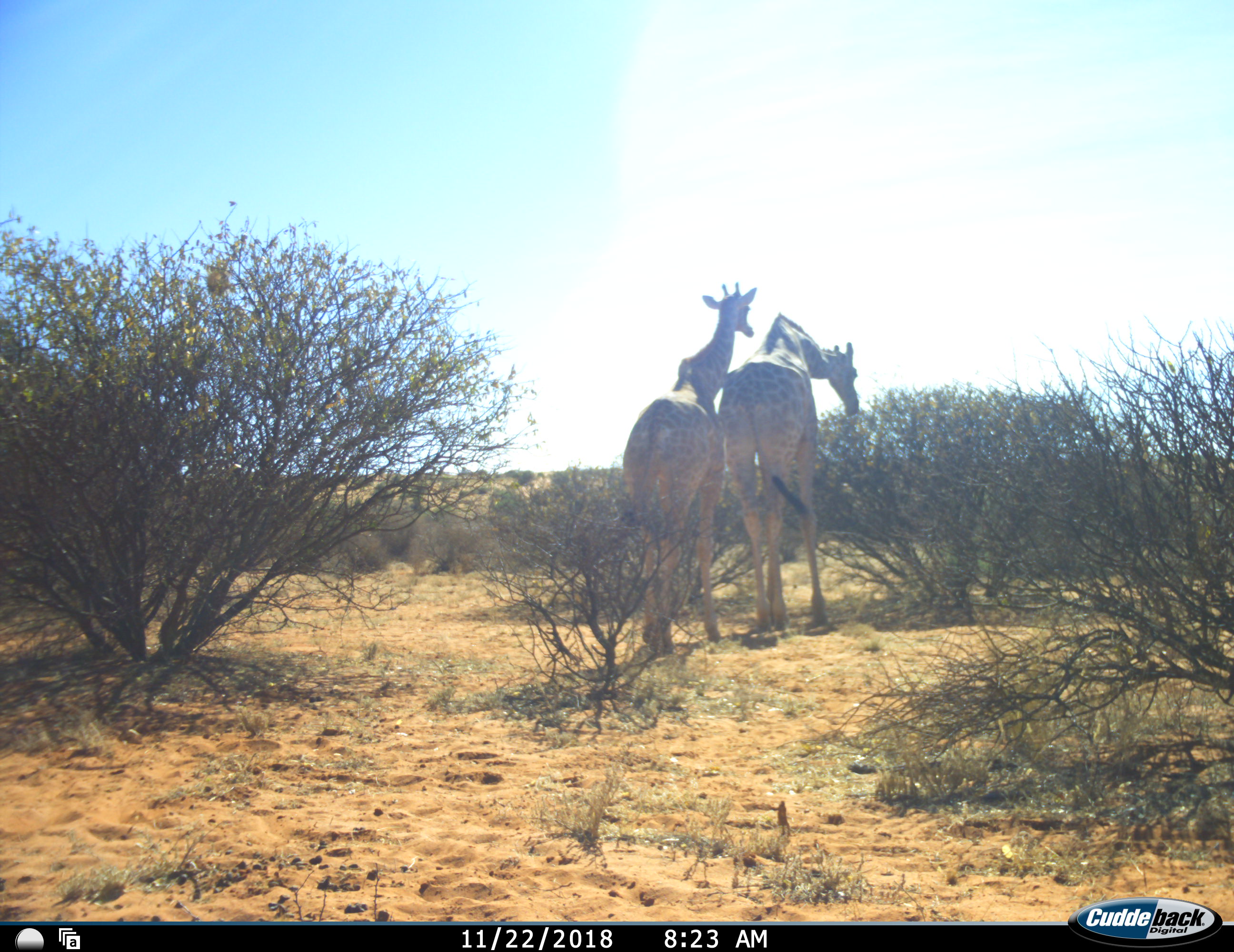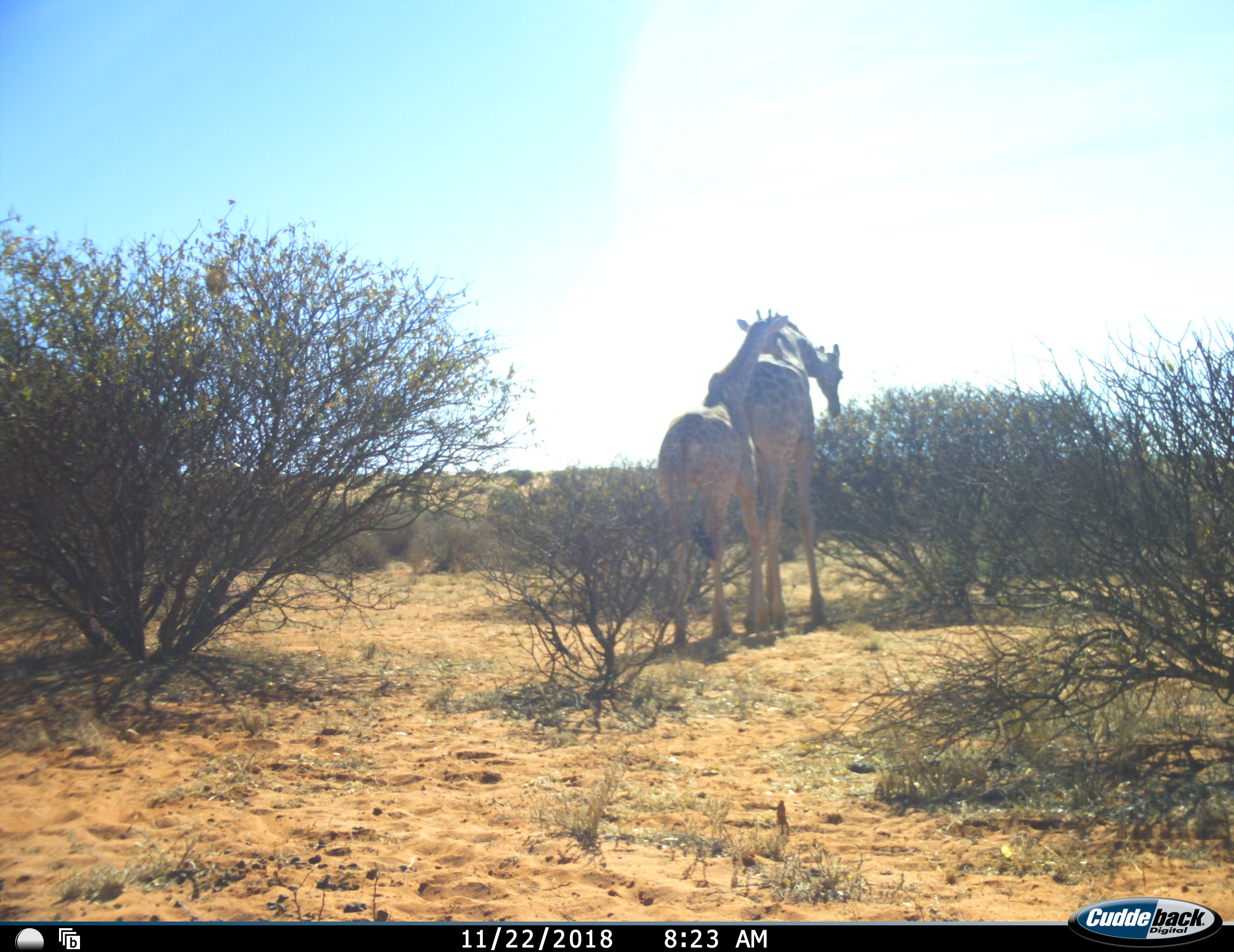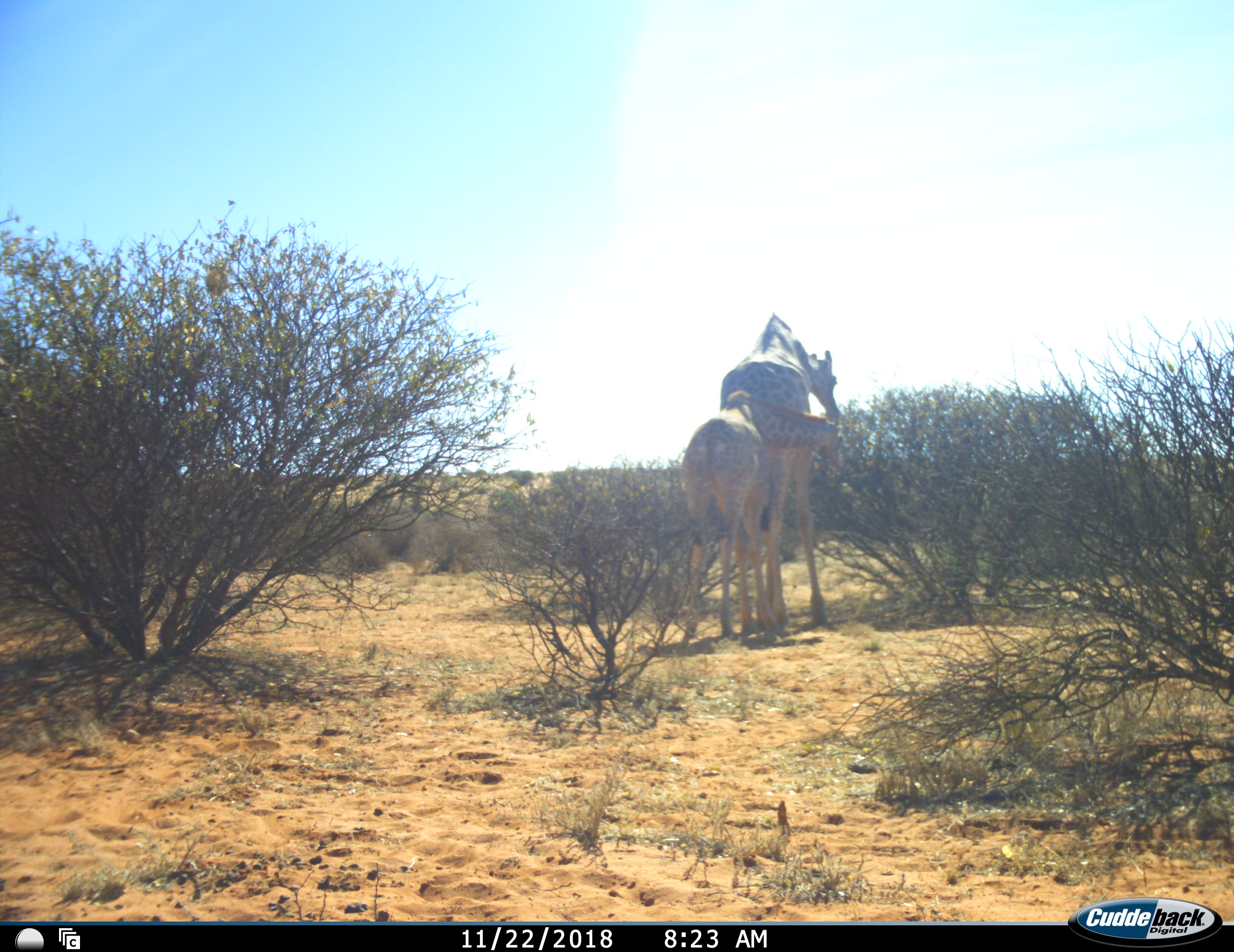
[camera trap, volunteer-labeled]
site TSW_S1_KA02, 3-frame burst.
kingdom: Animalia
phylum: Chordata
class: Mammalia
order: Artiodactyla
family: Giraffidae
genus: Giraffa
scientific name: Giraffa camelopardalis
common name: giraffe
Giraffe (Giraffa camelopardalis), count 2. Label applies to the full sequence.